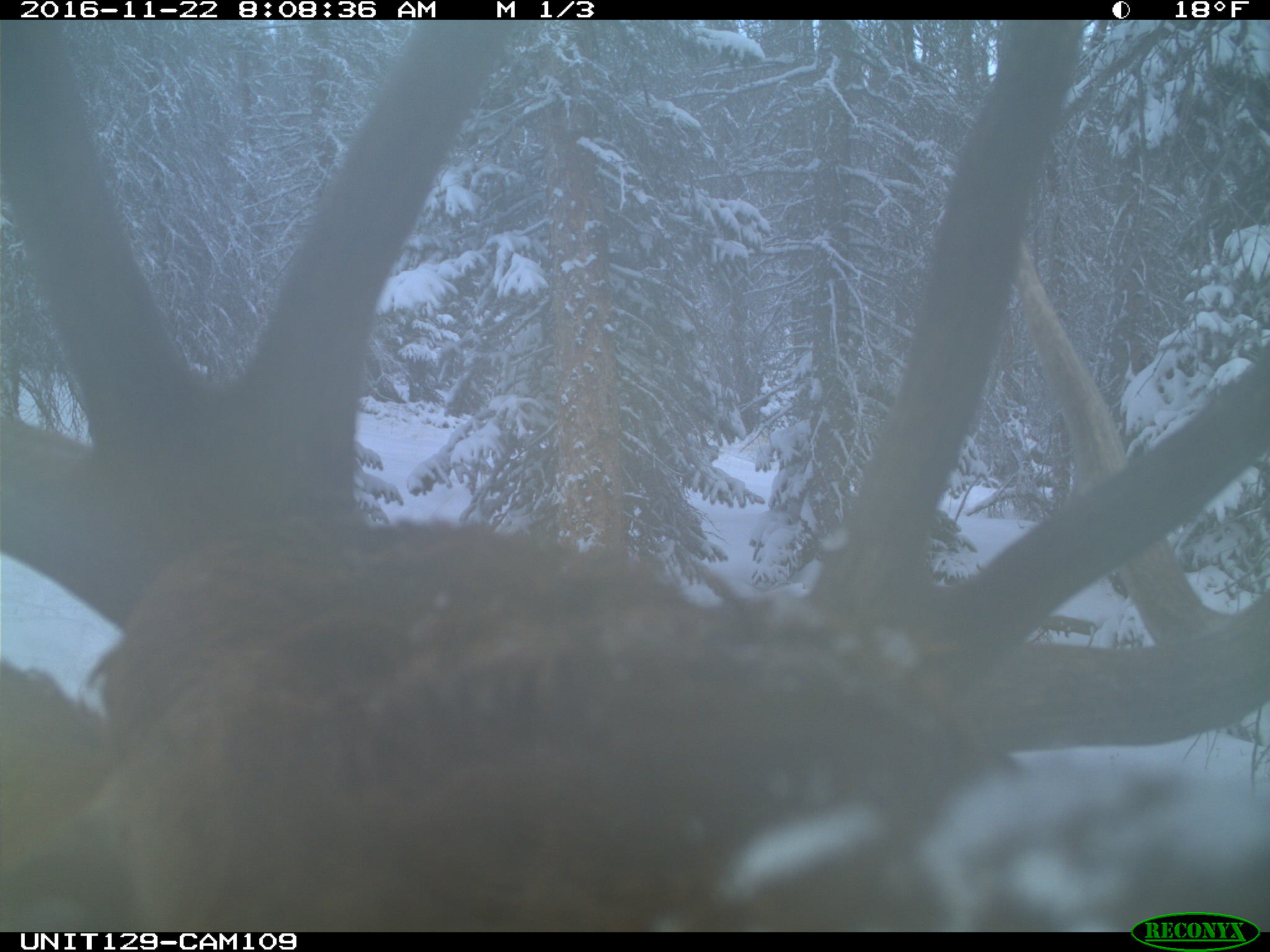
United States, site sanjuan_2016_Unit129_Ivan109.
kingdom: Animalia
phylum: Chordata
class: Mammalia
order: Artiodactyla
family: Cervidae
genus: Cervus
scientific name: Cervus elaphus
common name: red deer